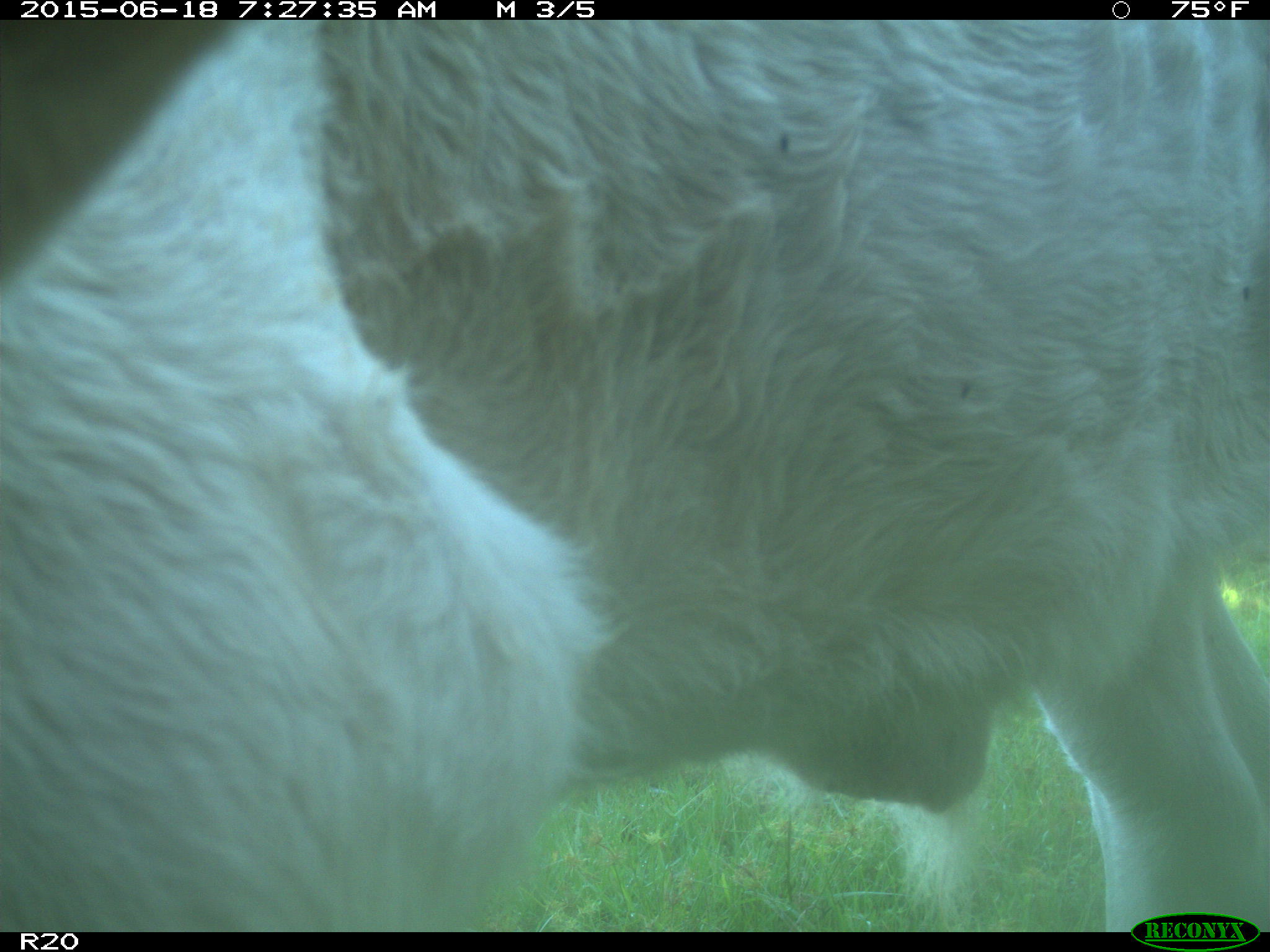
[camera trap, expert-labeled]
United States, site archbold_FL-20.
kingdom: Animalia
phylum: Chordata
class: Mammalia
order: Artiodactyla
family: Bovidae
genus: Bos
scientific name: Bos taurus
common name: domestic cow